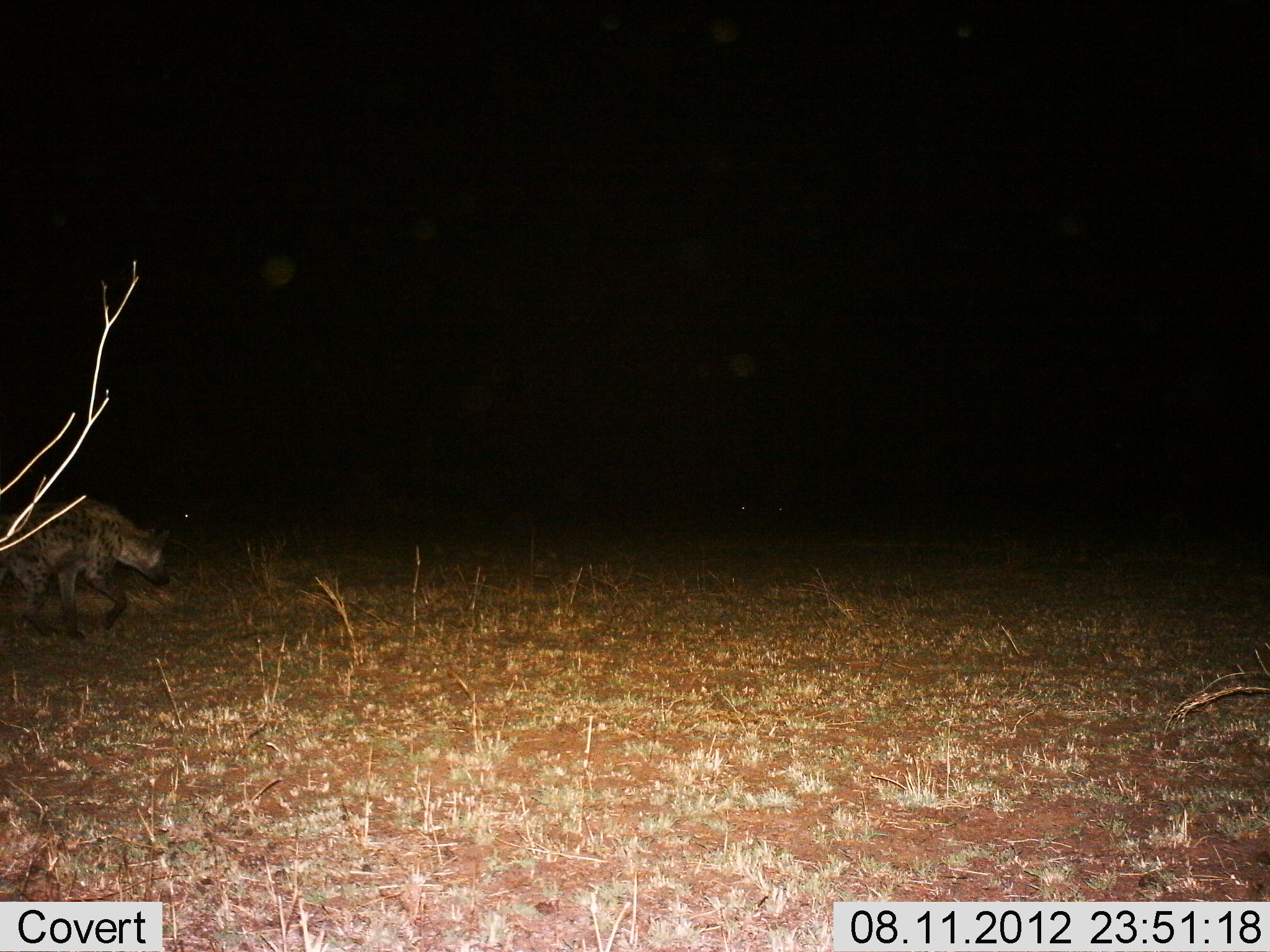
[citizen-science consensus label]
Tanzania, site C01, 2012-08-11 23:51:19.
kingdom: Animalia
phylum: Chordata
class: Mammalia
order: Carnivora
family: Hyaenidae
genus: Crocuta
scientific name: Crocuta crocuta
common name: spotted hyena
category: hyenaspotted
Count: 1.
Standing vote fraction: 10%.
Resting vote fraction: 0%.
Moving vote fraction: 100%.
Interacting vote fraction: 0%.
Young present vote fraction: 0%.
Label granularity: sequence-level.